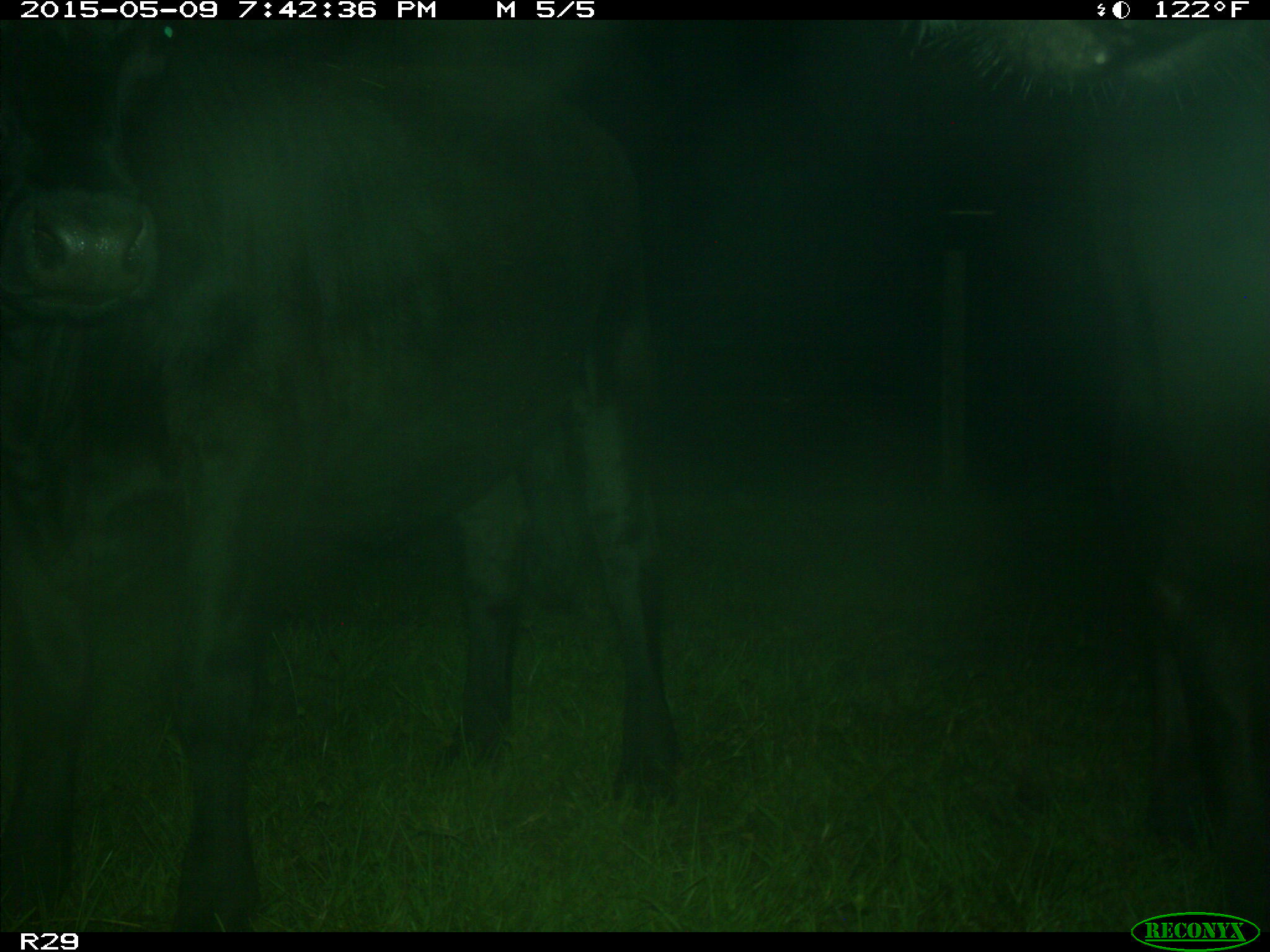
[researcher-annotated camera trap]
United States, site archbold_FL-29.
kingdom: Animalia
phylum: Chordata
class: Mammalia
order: Artiodactyla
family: Bovidae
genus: Bos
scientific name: Bos taurus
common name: domestic cow